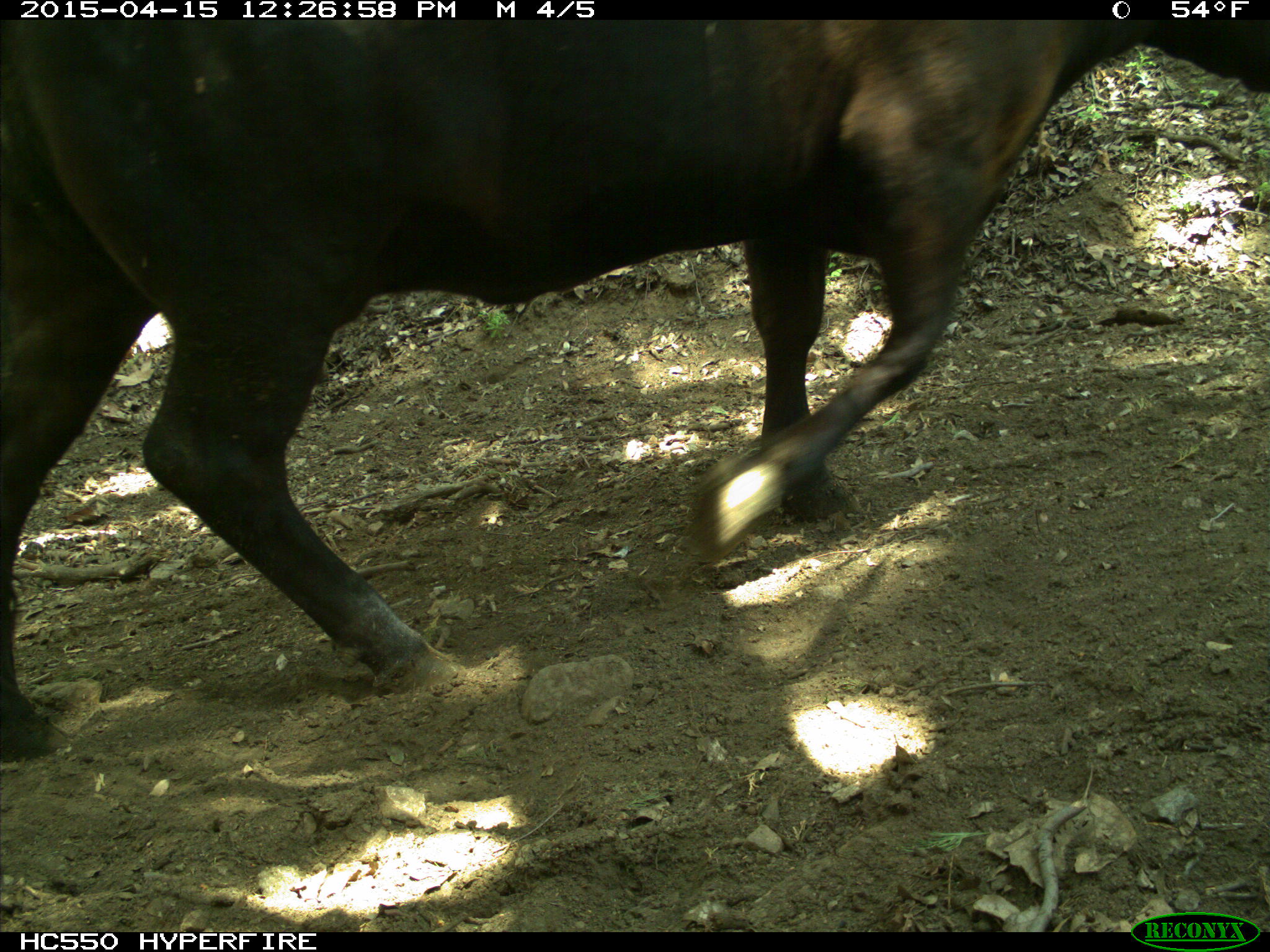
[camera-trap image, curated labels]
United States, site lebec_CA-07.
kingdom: Animalia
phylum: Chordata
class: Mammalia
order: Artiodactyla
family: Bovidae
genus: Bos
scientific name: Bos taurus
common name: domestic cow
Bos taurus (domestic cow).